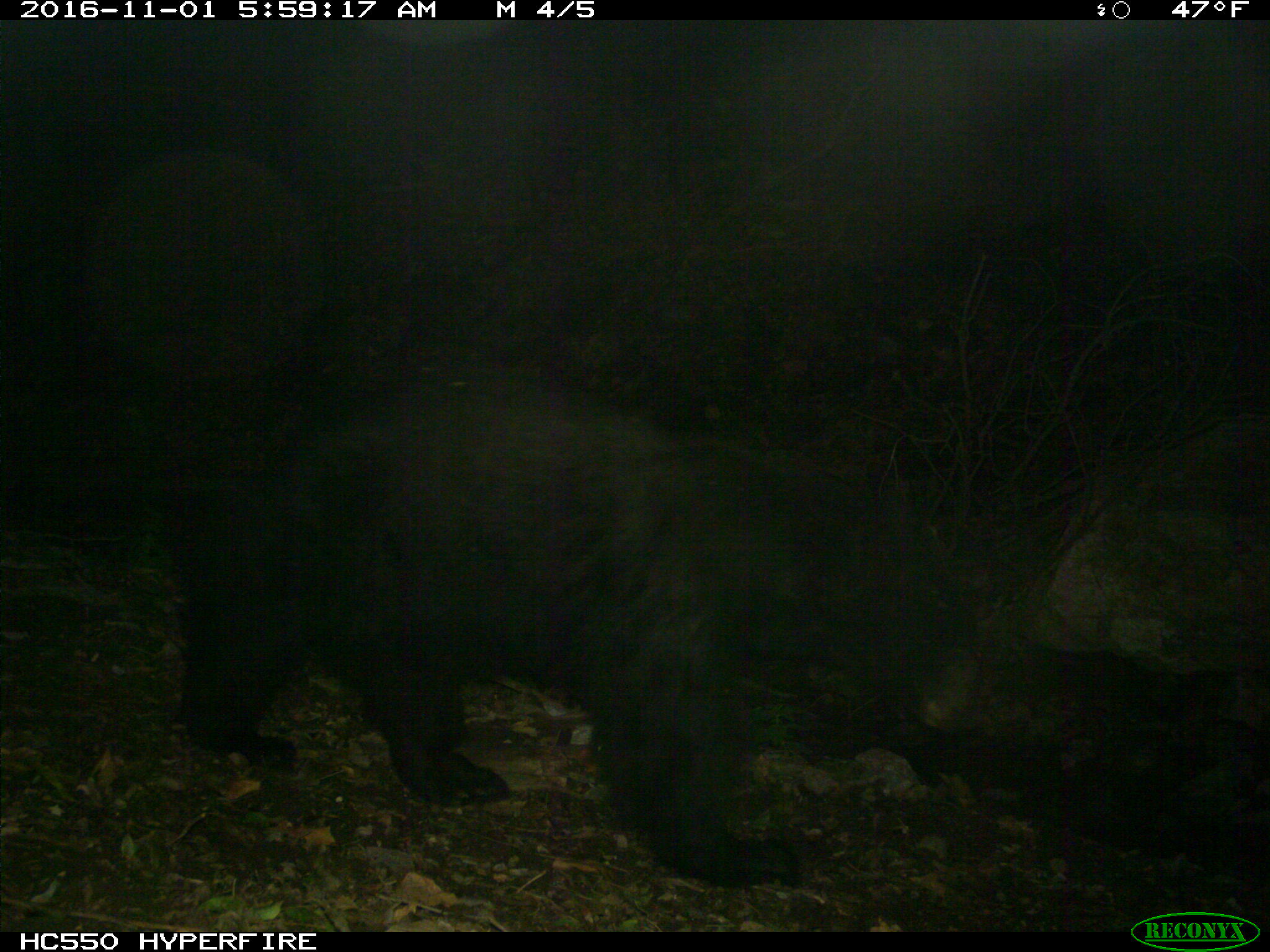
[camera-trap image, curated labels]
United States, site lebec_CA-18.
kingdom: Animalia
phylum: Chordata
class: Mammalia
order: Carnivora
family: Ursidae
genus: Ursus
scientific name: Ursus americanus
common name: american black bear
Ursus americanus (american black bear).